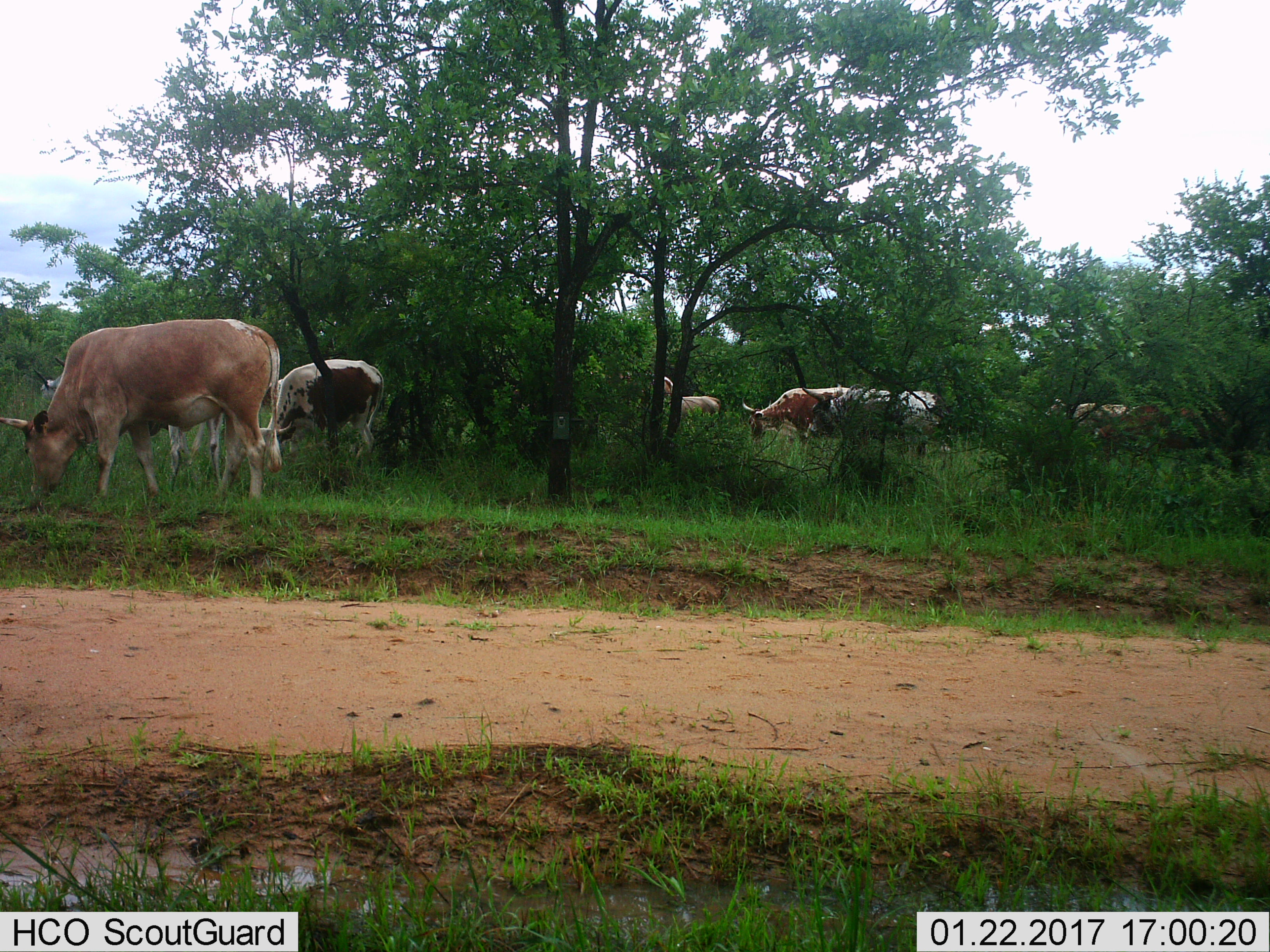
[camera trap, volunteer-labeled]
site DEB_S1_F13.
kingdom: Animalia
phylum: Chordata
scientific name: Vertebrata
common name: domestic animal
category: domesticanimal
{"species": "domesticanimal (domestic animal) (Vertebrata)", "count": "10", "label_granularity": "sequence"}